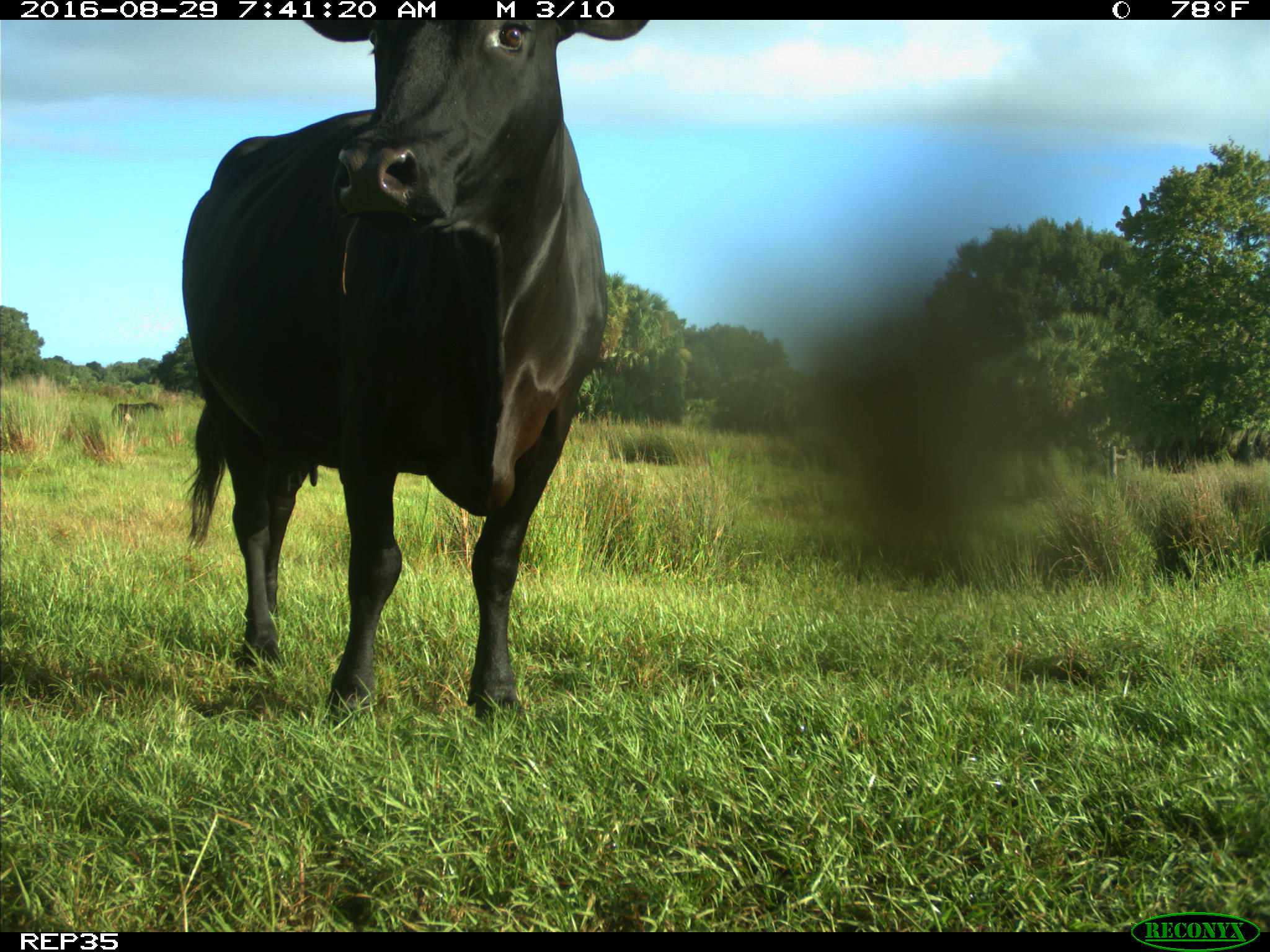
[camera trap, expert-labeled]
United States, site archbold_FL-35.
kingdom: Animalia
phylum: Chordata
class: Mammalia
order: Artiodactyla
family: Bovidae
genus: Bos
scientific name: Bos taurus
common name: domestic cow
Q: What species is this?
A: Bos taurus (domestic cow).